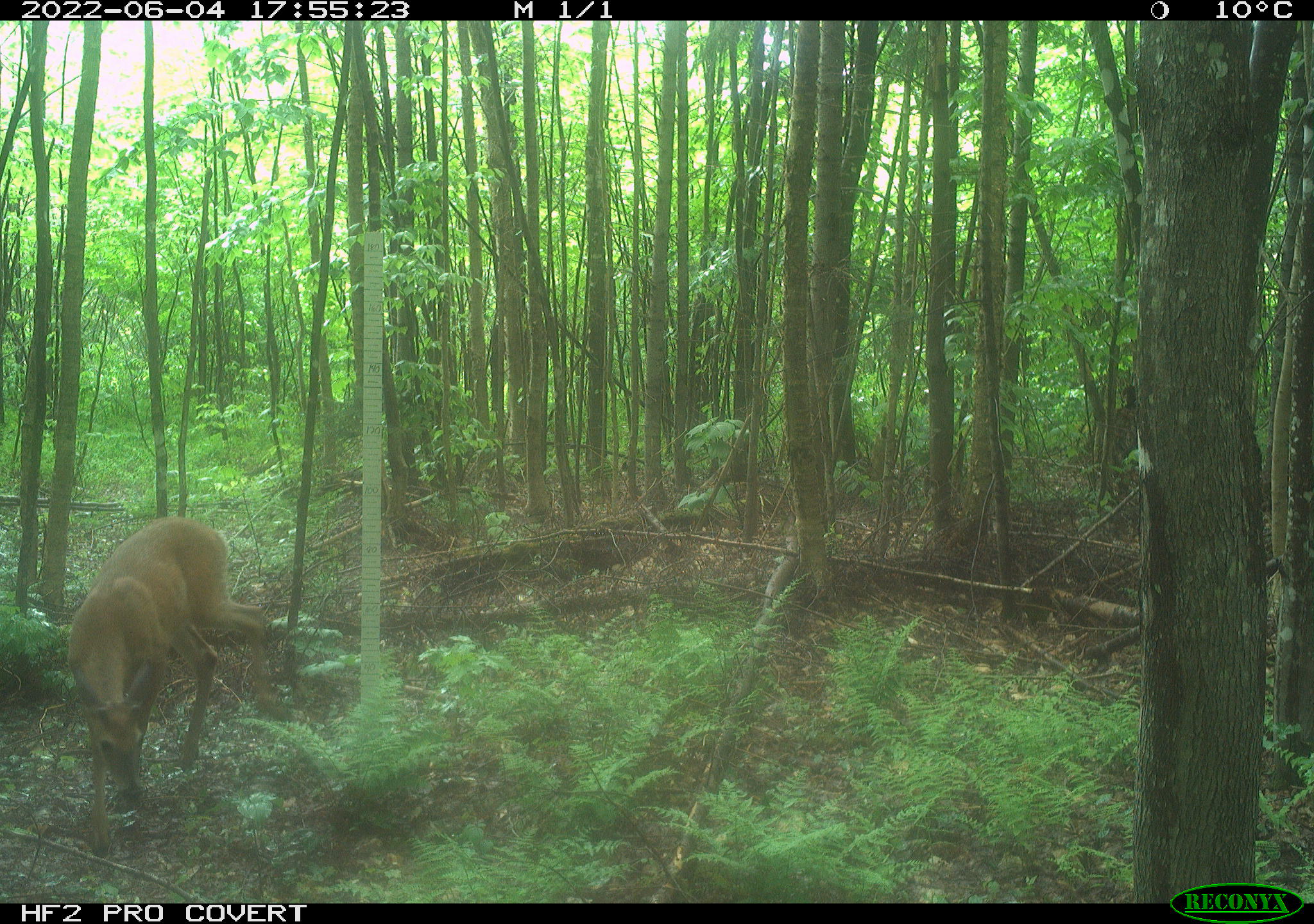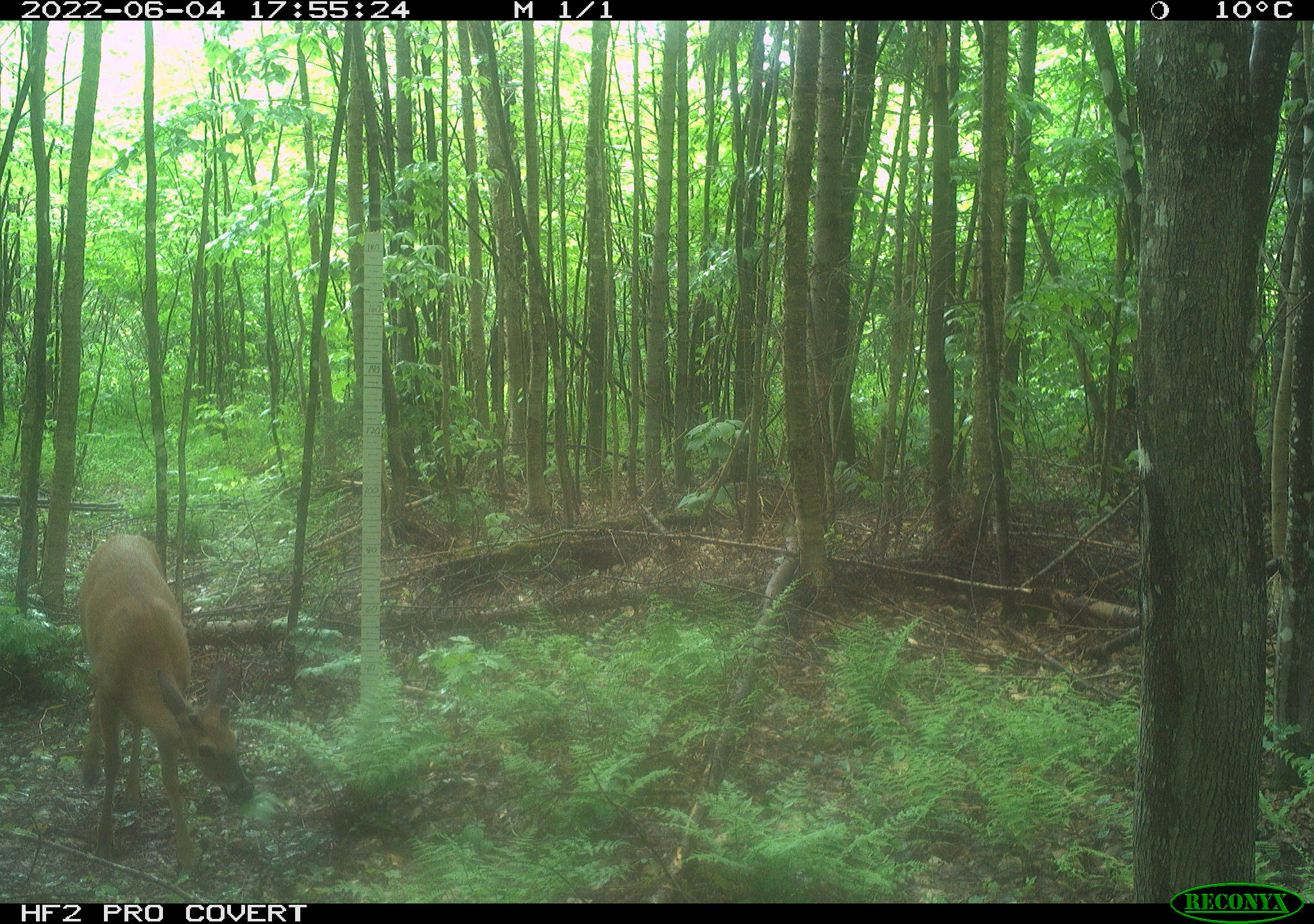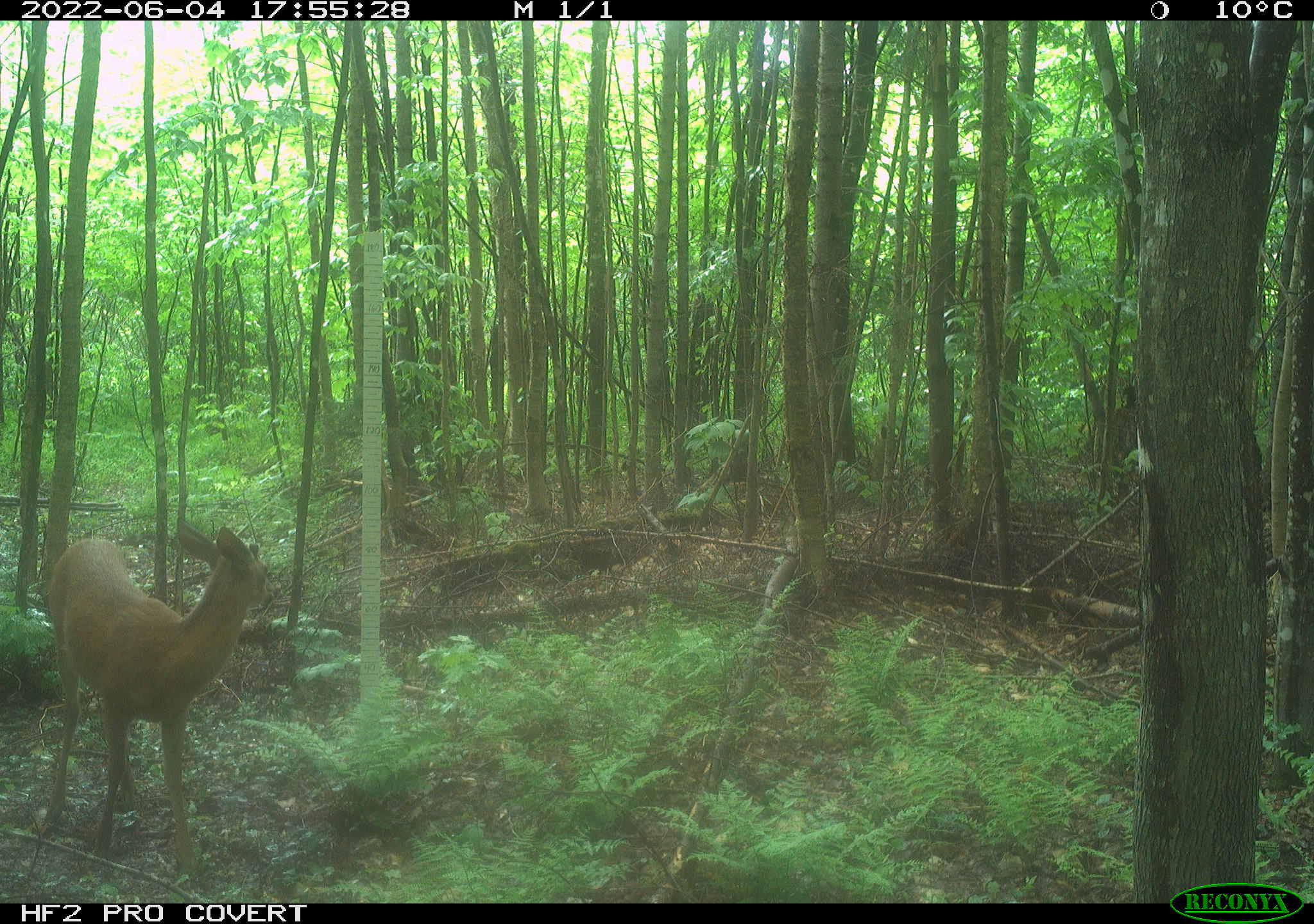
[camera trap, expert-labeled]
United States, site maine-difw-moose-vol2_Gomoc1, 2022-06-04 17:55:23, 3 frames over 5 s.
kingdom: Animalia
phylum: Chordata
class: Mammalia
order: Artiodactyla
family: Cervidae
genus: Odocoileus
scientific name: Odocoileus virginianus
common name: white-tailed deer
White-tailed deer (Odocoileus virginianus).